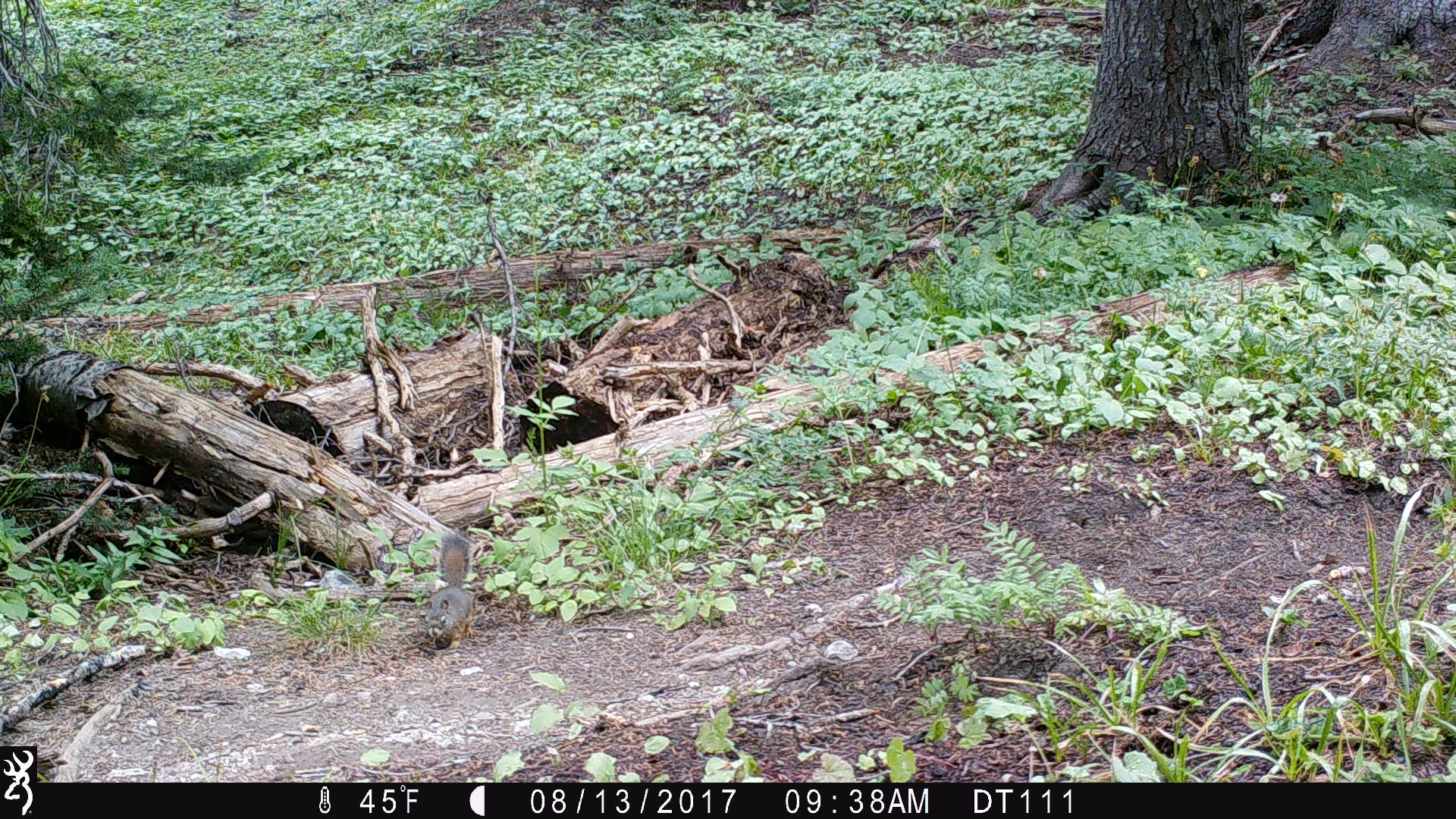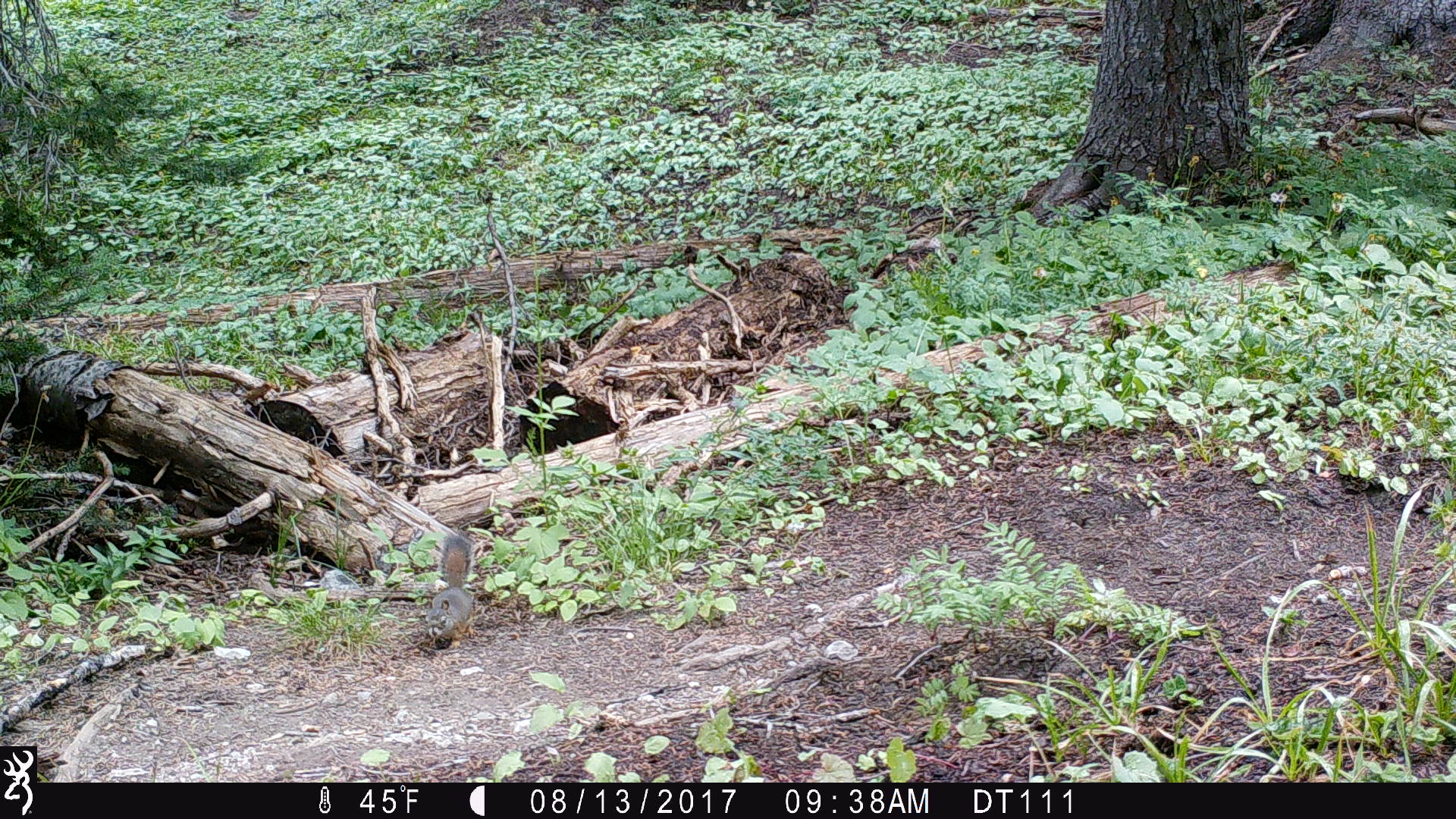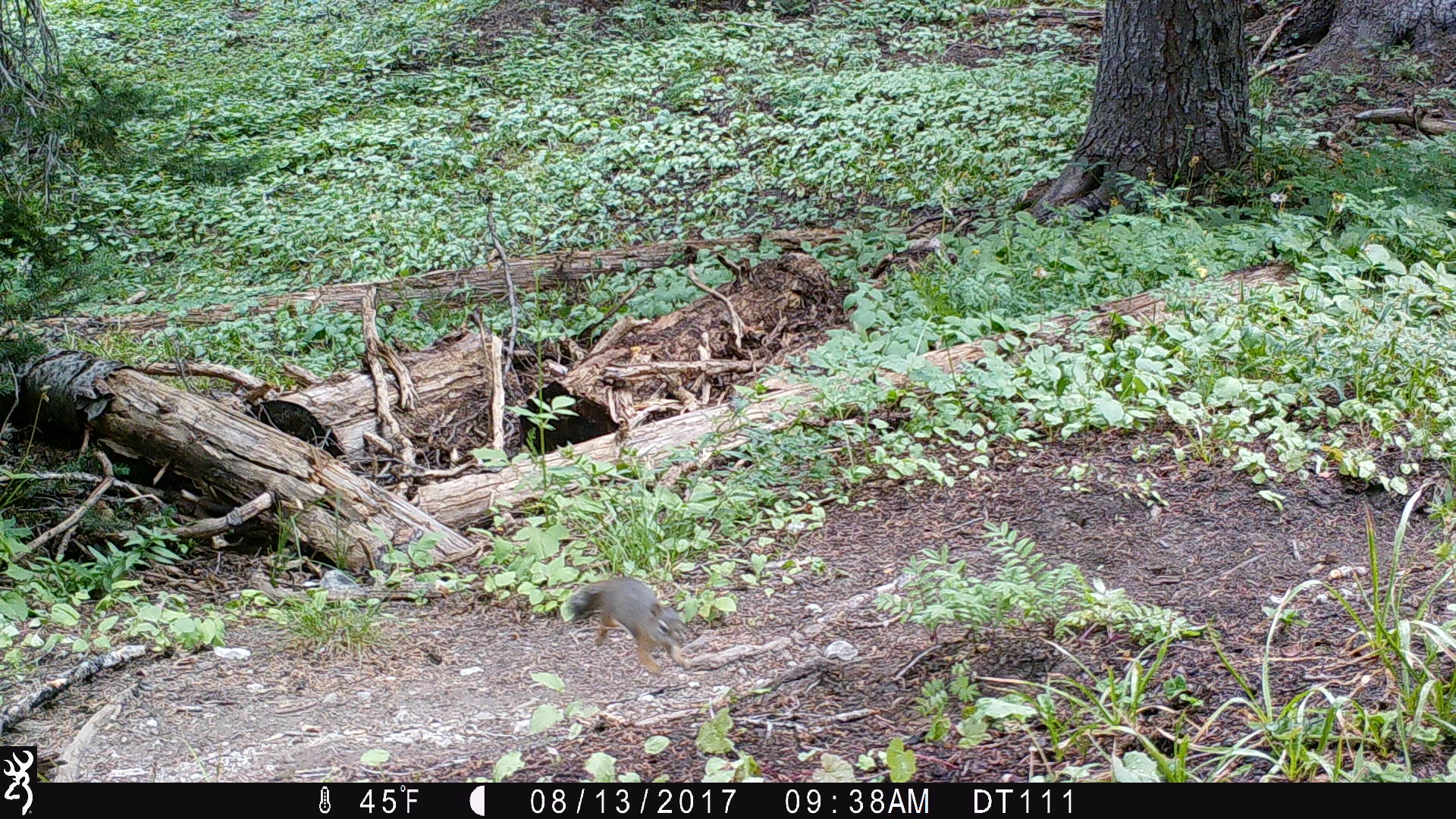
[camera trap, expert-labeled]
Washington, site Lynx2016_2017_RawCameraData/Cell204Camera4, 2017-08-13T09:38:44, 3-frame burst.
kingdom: Animalia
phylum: Chordata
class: Mammalia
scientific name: Mammalia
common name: small mammal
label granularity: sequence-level